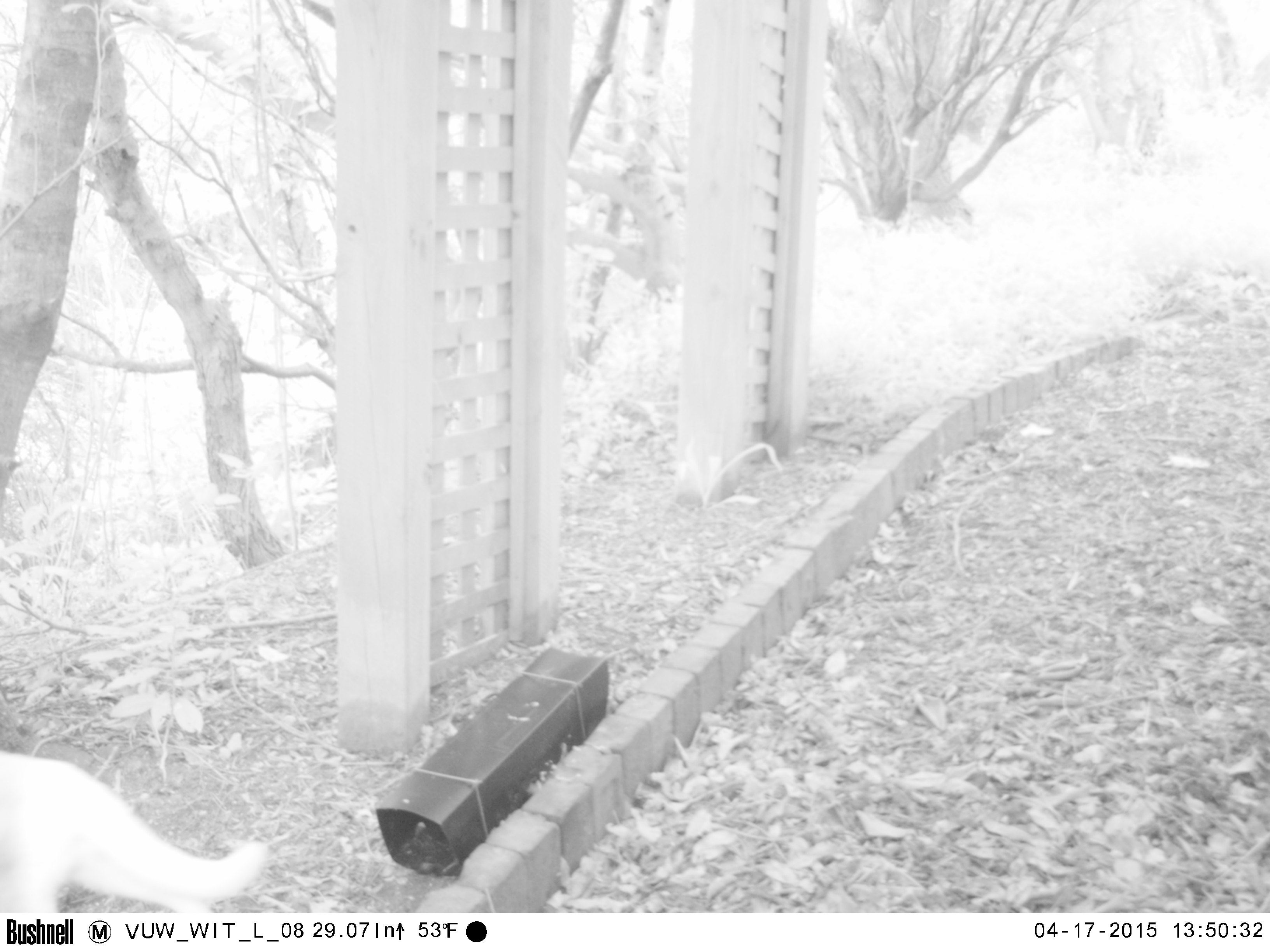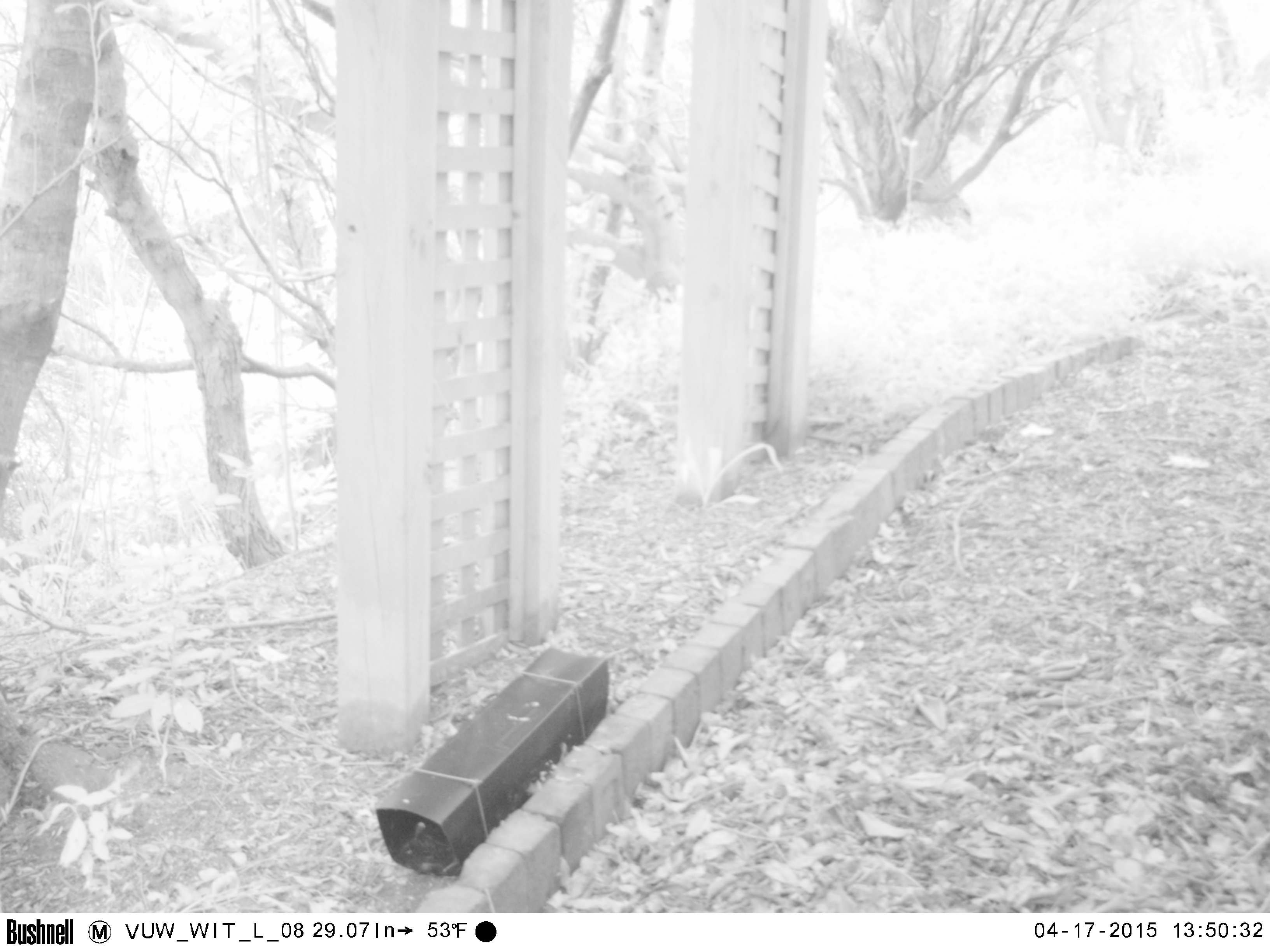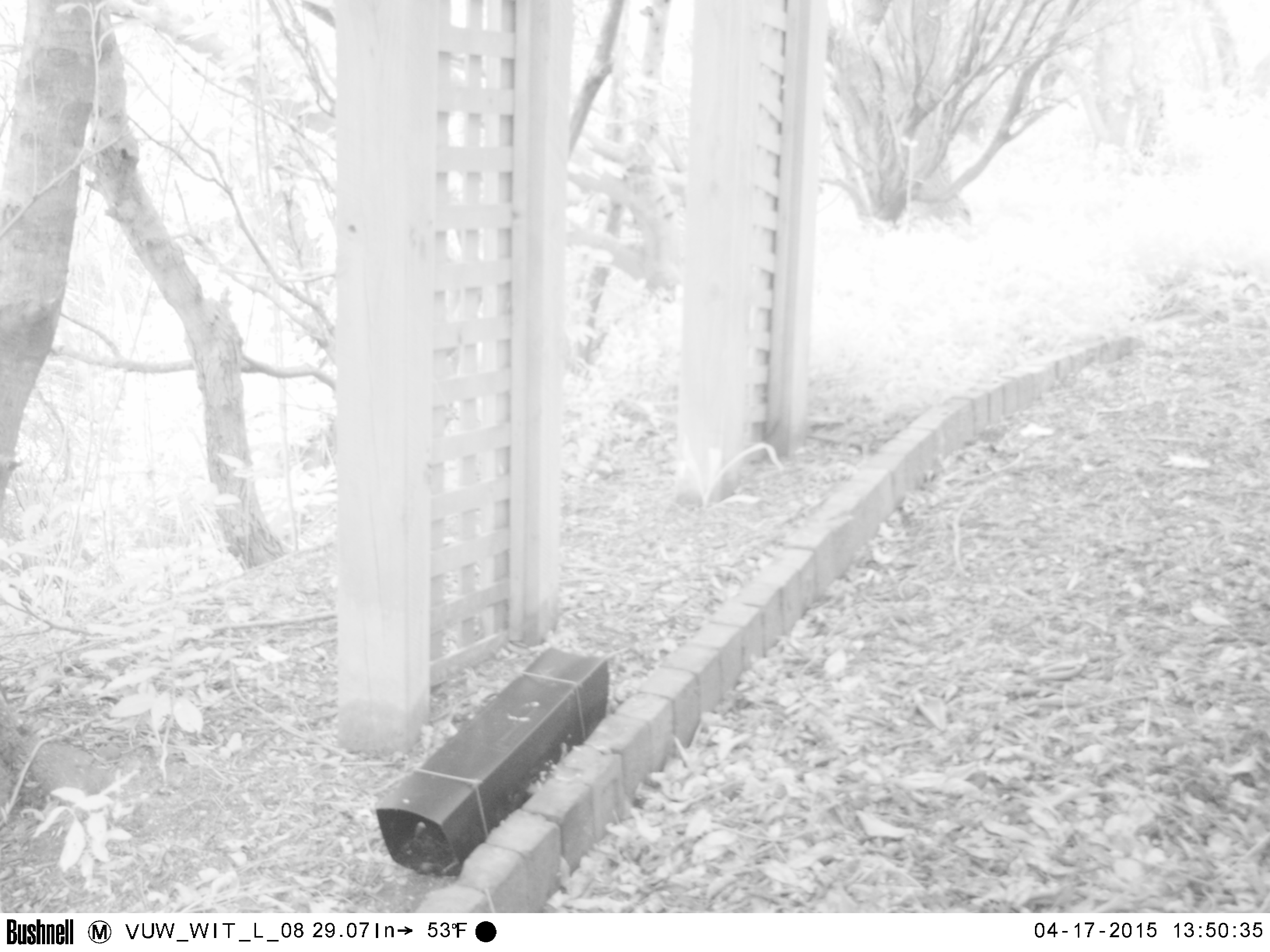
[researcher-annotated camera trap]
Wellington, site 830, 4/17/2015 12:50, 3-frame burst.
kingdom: Animalia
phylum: Chordata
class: Mammalia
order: Carnivora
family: Felidae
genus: Felis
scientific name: Felis catus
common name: cat